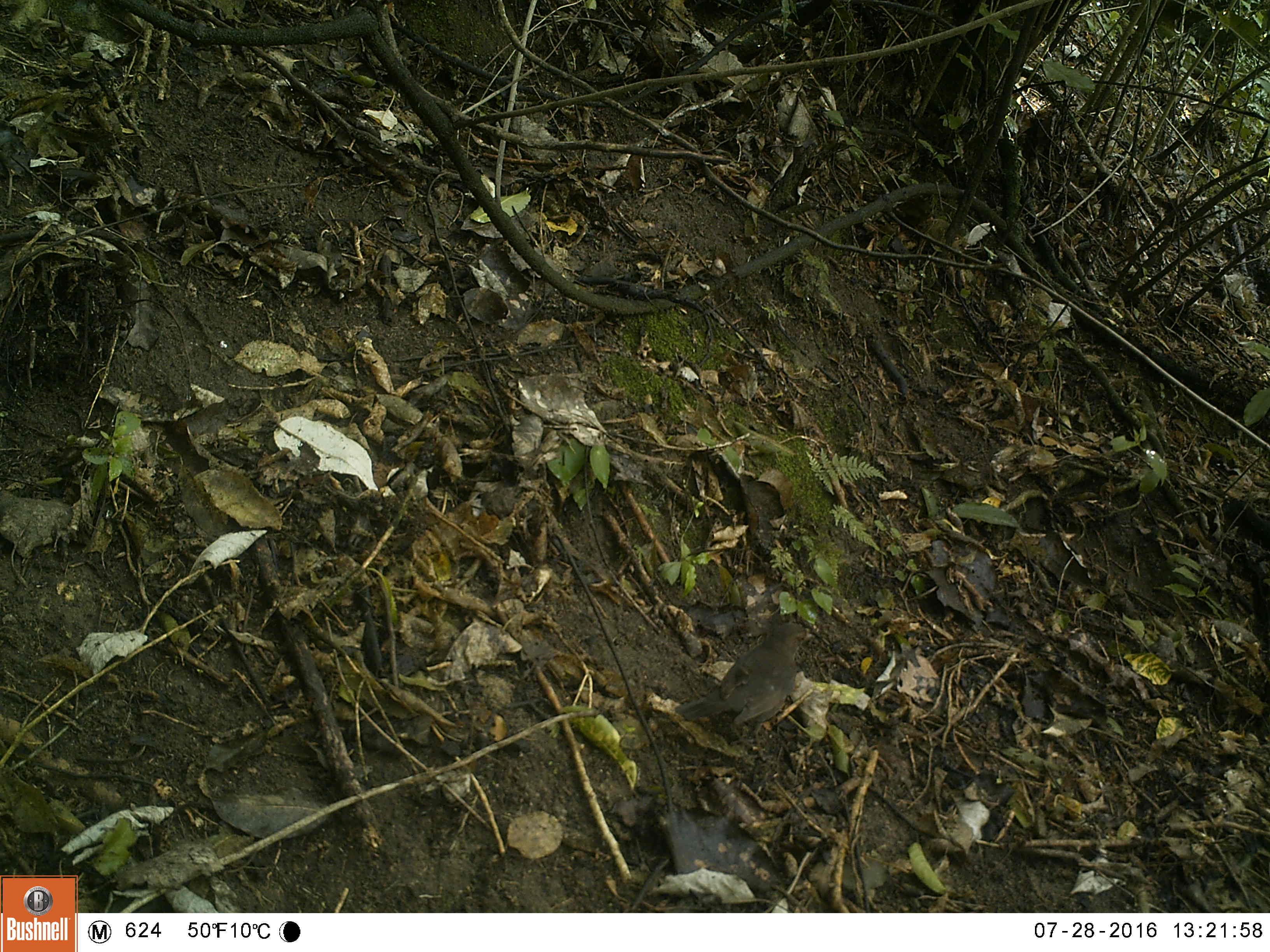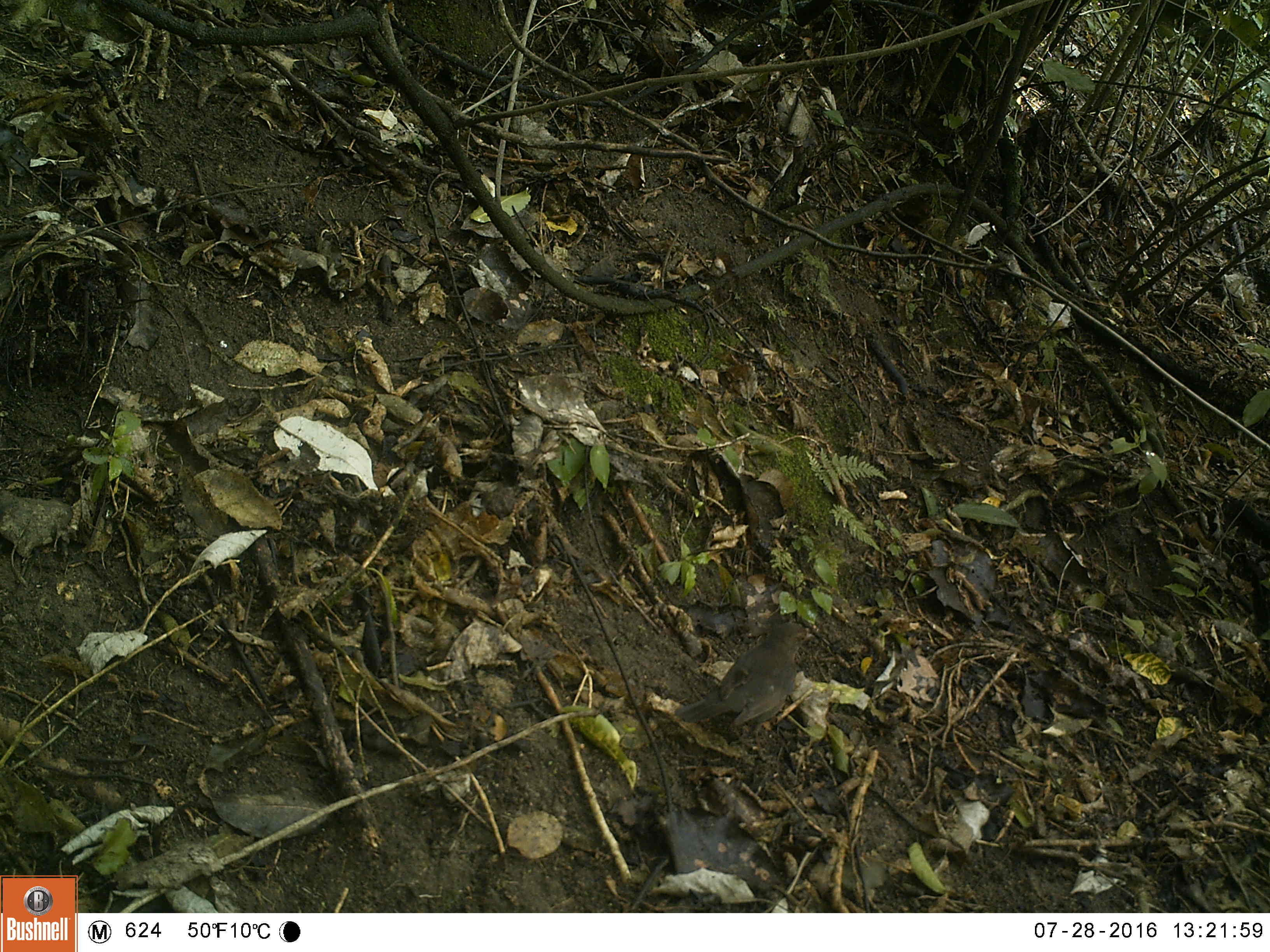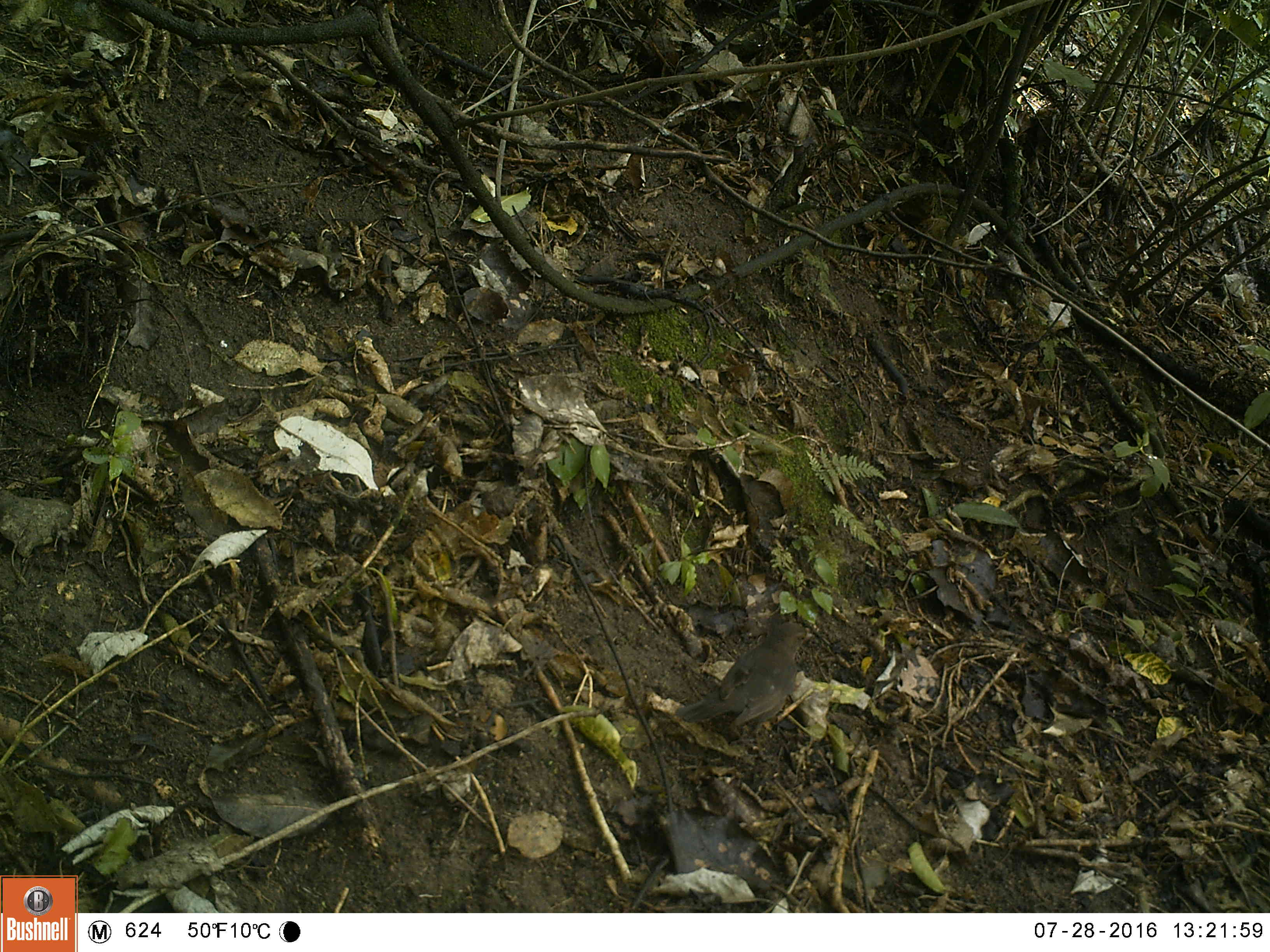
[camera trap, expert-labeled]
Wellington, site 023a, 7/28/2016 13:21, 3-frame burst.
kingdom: Animalia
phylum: Chordata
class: Aves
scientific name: Aves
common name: bird